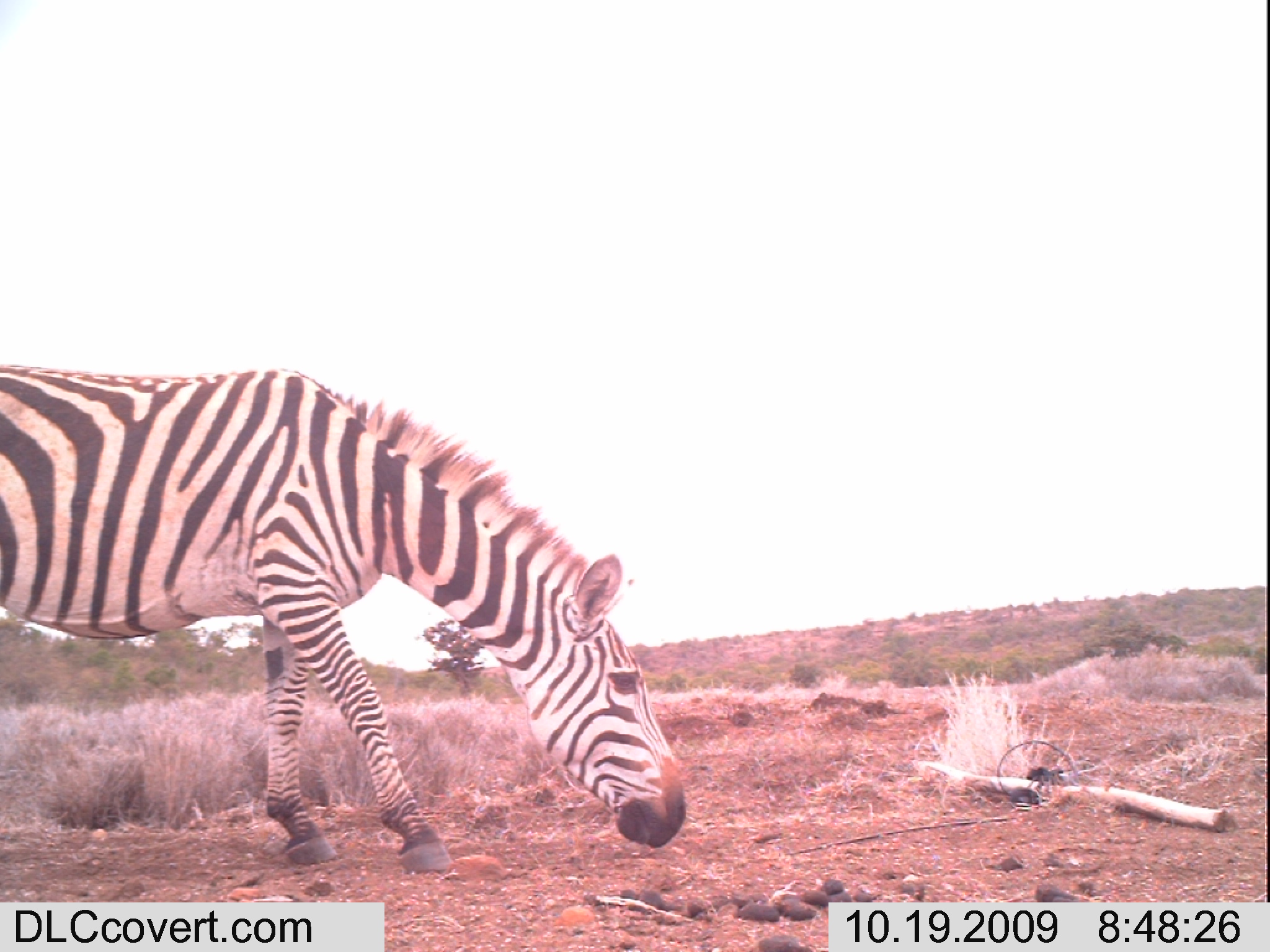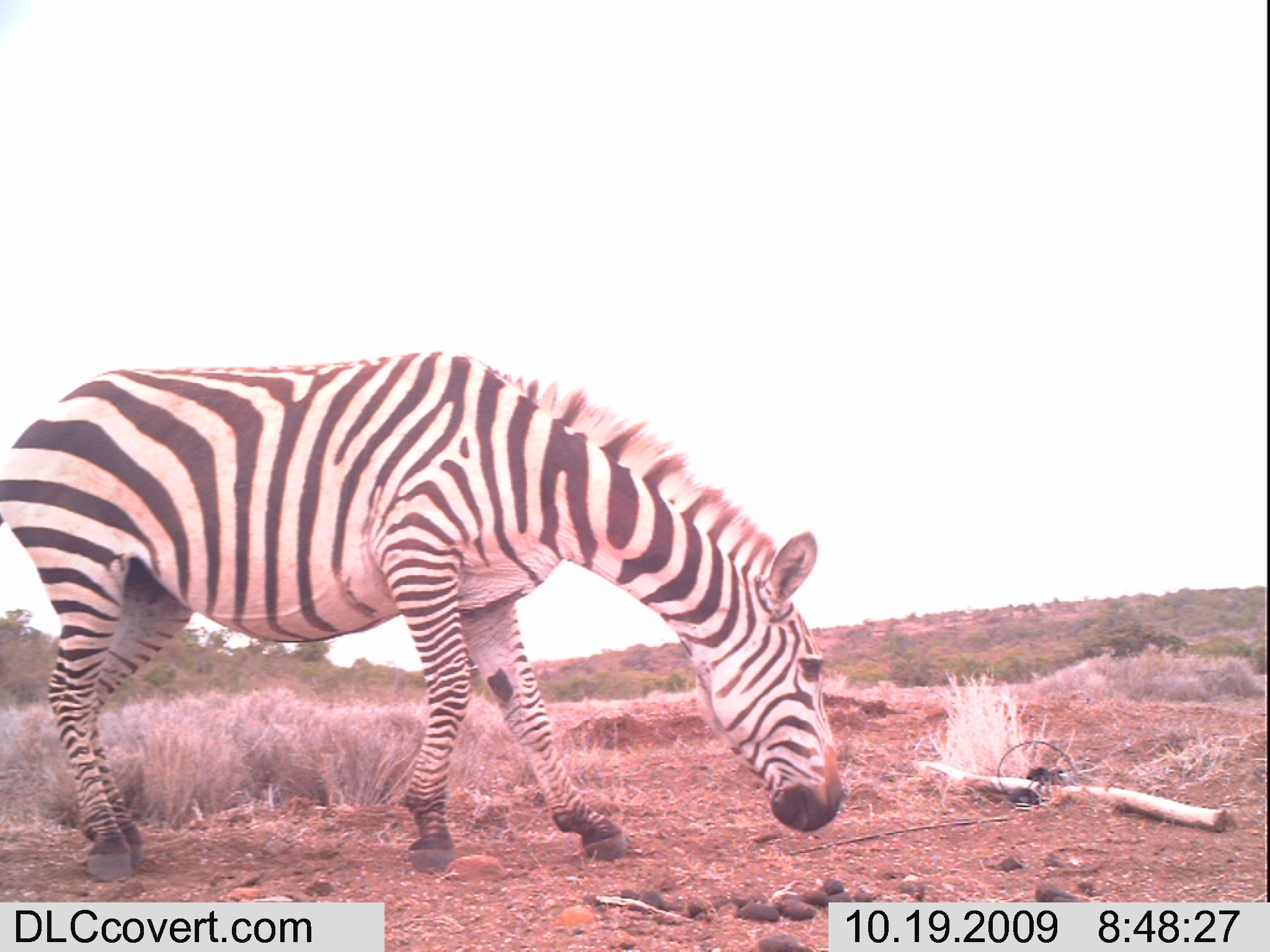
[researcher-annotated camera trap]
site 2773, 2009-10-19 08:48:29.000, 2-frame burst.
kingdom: Animalia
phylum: Chordata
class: Mammalia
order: Perissodactyla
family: Equidae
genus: Equus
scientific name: Equus quagga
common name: plains zebra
Equus quagga (plains zebra), count 1.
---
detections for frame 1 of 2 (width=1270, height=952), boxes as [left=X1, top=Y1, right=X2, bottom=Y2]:
equus quagga: [left=0, top=361, right=688, bottom=877]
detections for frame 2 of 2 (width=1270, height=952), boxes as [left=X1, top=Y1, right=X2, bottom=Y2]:
equus quagga: [left=0, top=348, right=842, bottom=882]